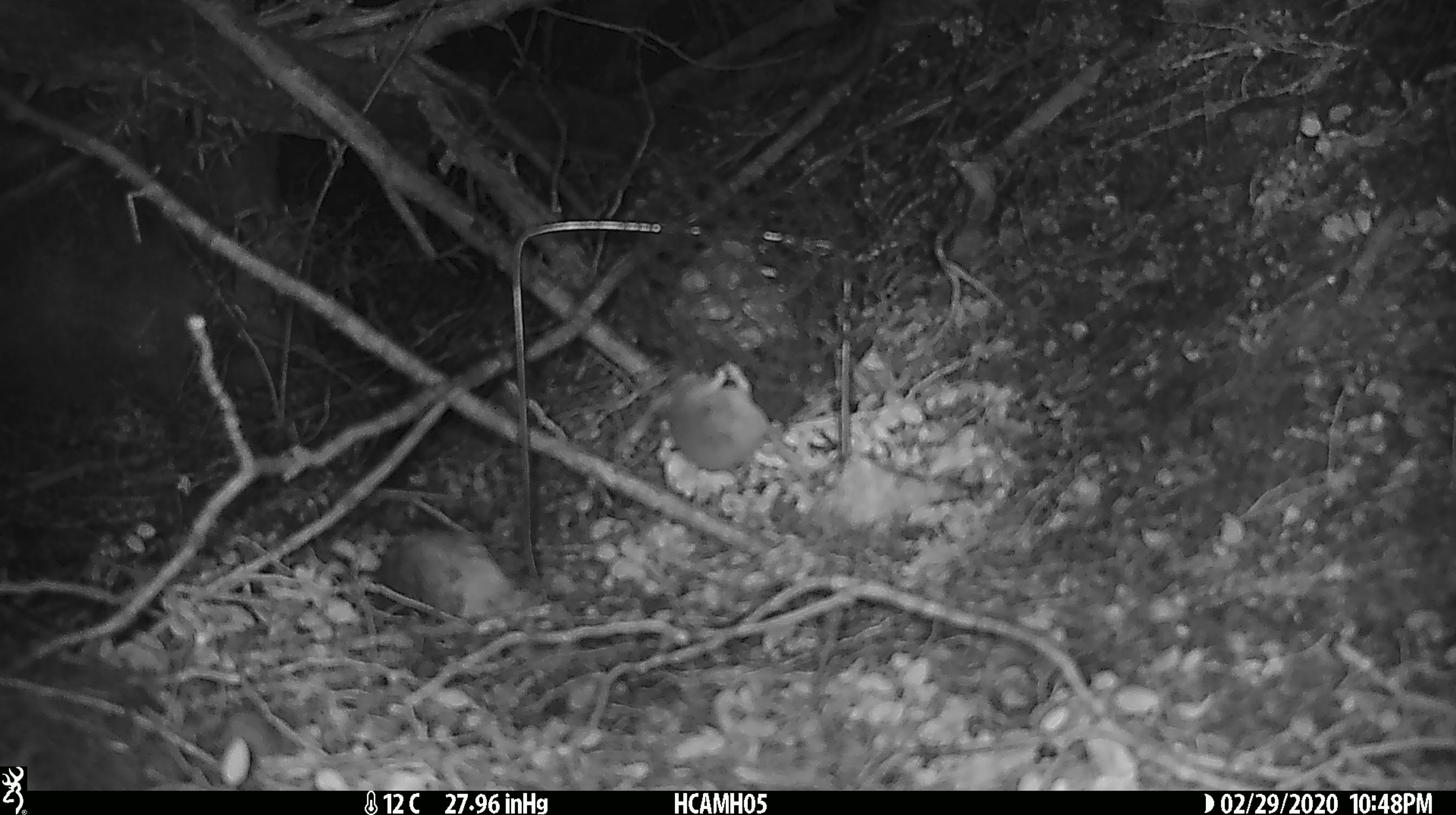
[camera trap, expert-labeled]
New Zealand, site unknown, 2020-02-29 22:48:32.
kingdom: Animalia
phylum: Chordata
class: Mammalia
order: Rodentia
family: Muridae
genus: Mus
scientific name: Mus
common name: mouse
Mouse (Mus).